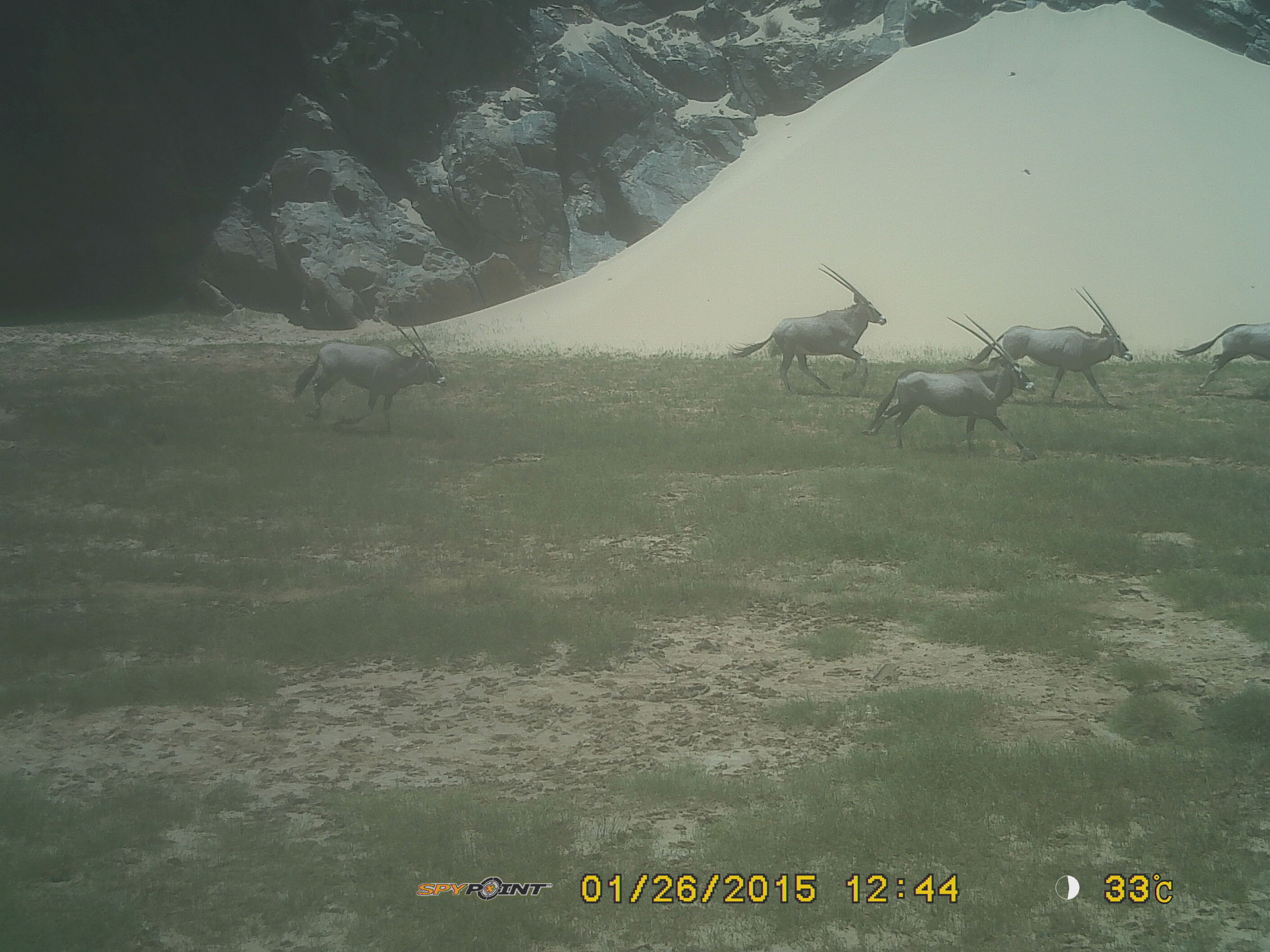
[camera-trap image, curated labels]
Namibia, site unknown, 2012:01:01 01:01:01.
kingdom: Animalia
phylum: Chordata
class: Mammalia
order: Artiodactyla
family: Bovidae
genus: Oryx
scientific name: Oryx gazella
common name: gemsbok